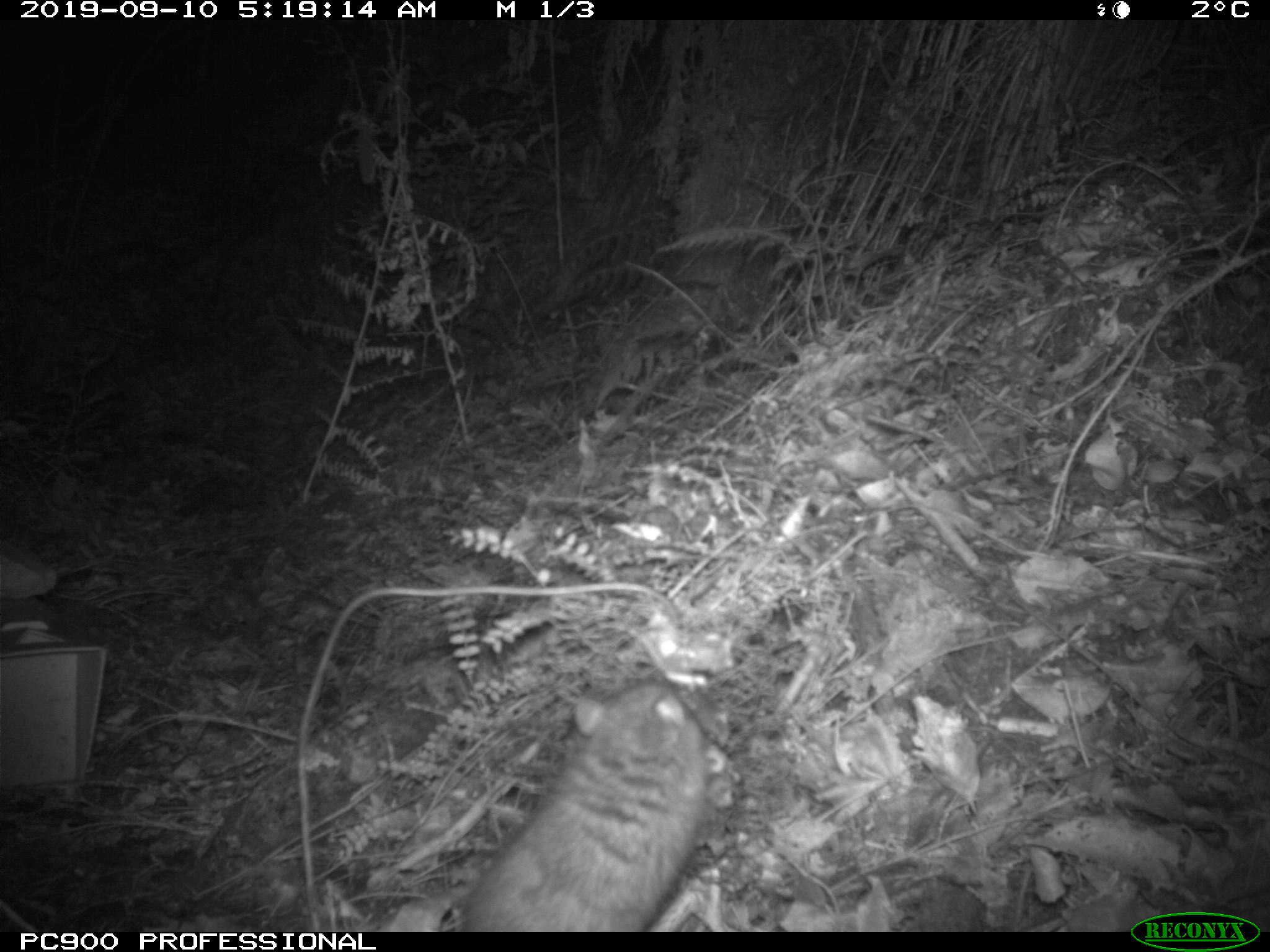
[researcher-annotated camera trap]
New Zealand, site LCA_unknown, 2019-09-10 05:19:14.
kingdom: Animalia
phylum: Chordata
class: Mammalia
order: Rodentia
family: Muridae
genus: Rattus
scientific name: Rattus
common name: rat